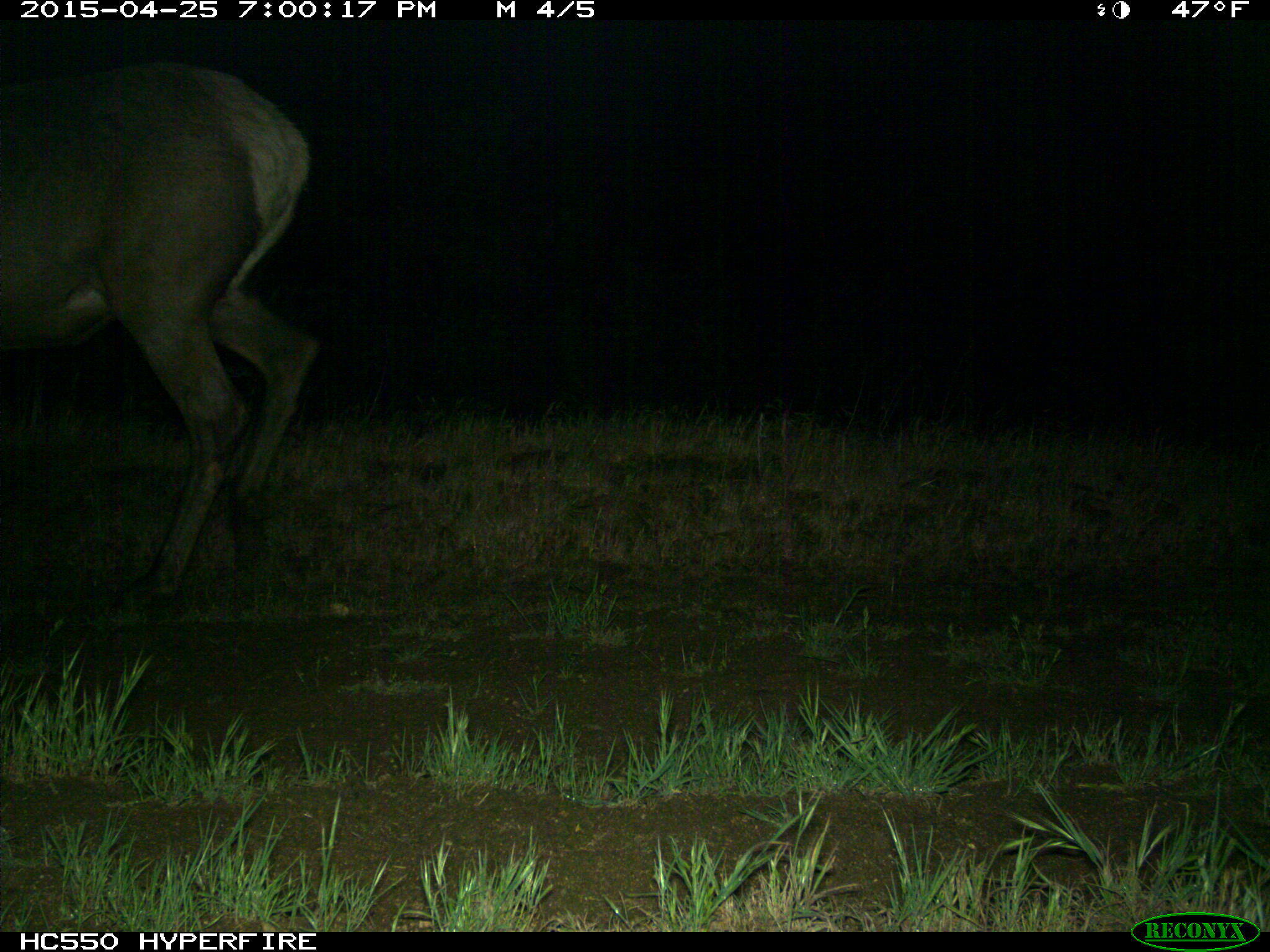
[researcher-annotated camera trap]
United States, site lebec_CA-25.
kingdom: Animalia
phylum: Chordata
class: Mammalia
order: Artiodactyla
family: Cervidae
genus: Cervus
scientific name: Cervus canadensis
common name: elk